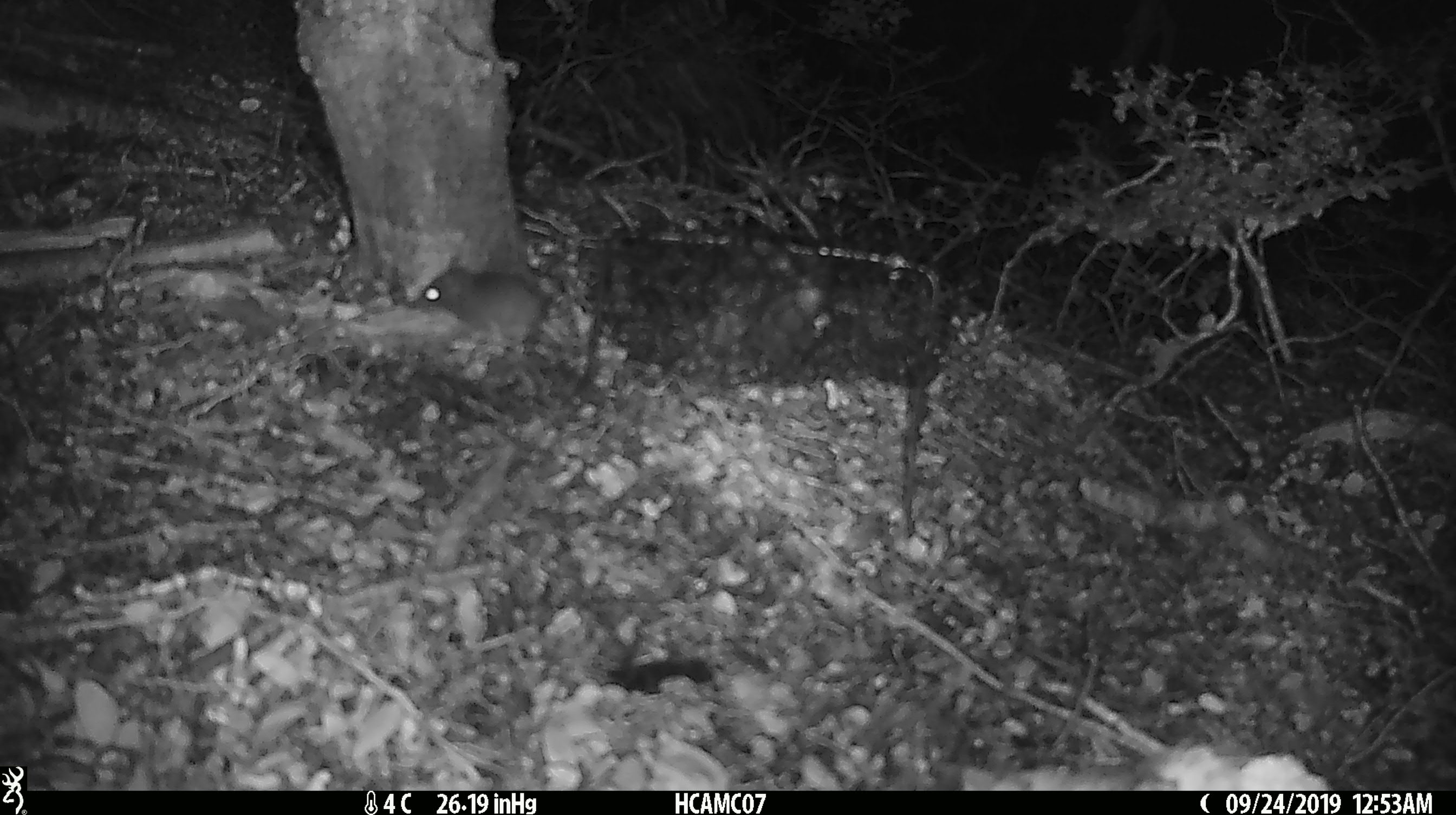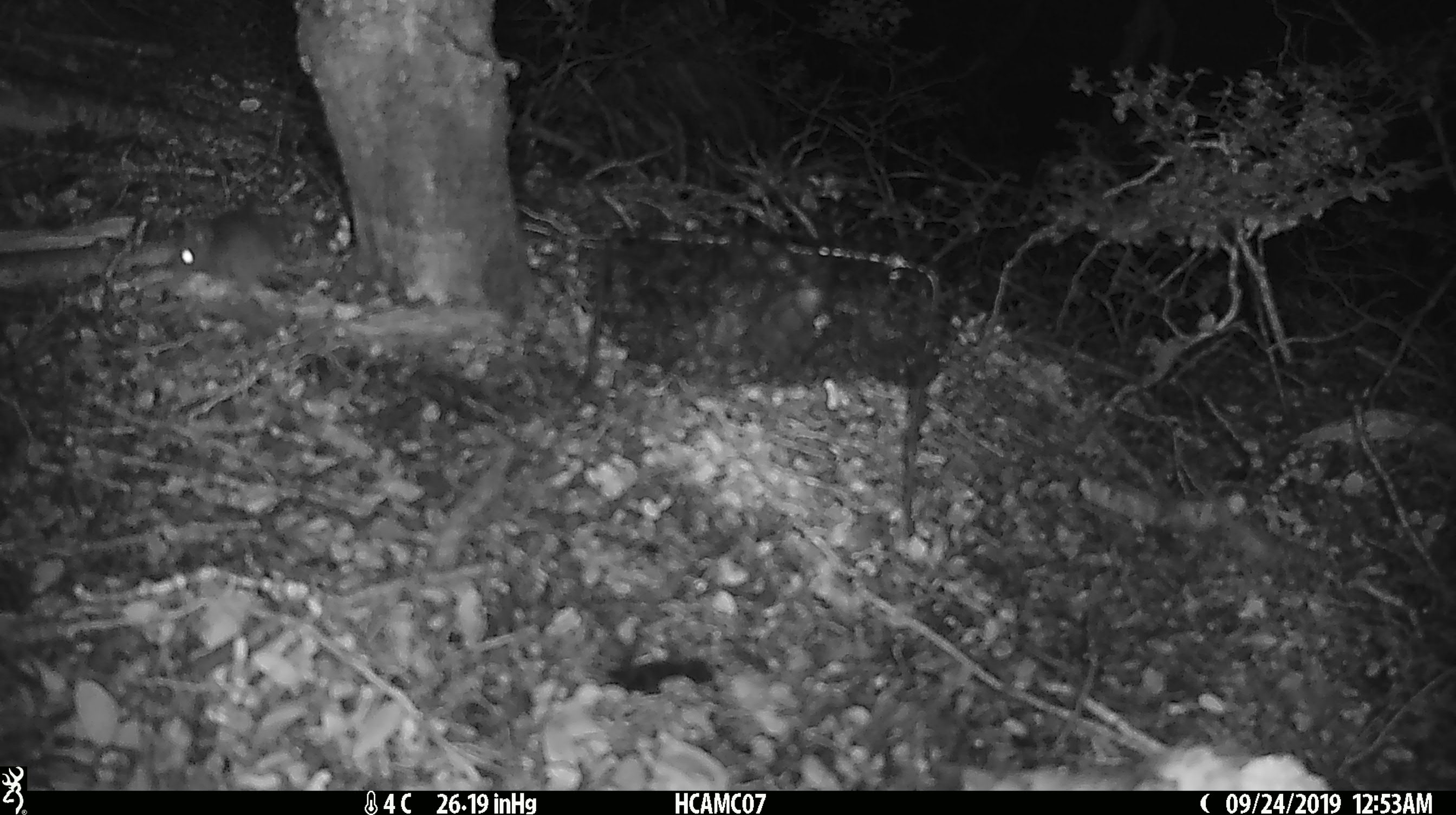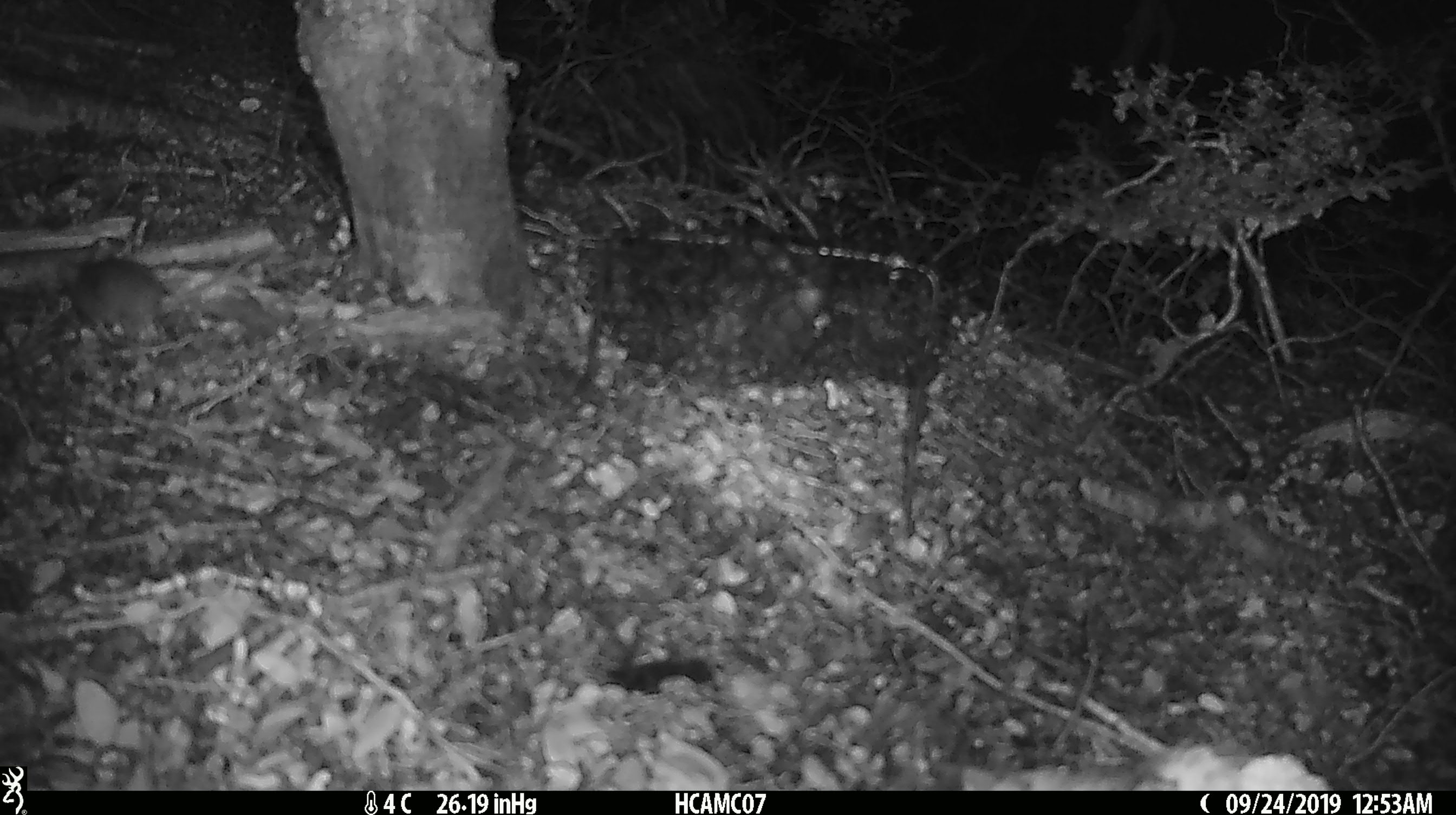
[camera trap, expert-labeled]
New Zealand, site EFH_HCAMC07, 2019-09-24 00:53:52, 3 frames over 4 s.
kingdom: Animalia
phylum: Chordata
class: Mammalia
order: Rodentia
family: Muridae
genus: Mus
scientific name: Mus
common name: mouse